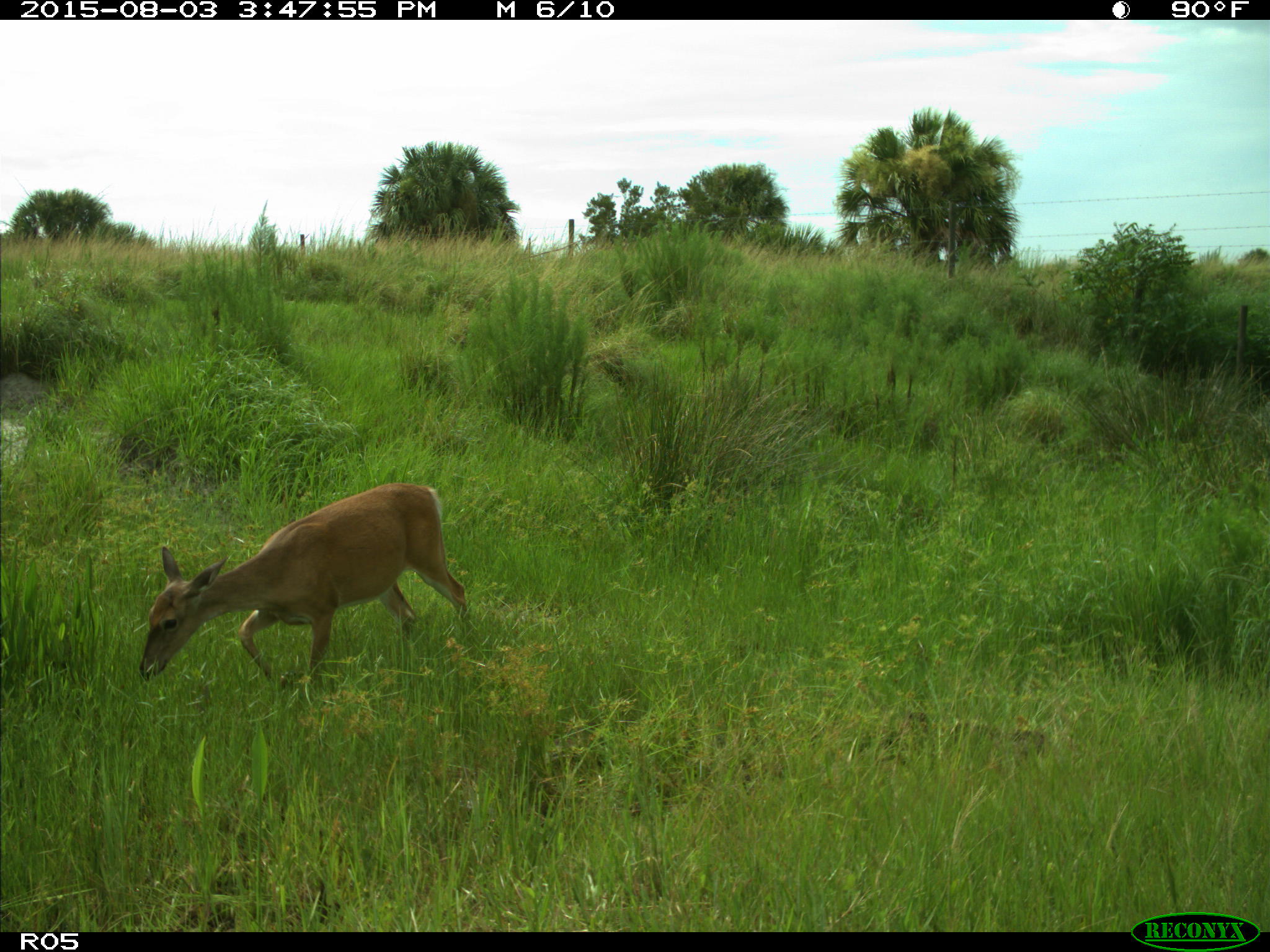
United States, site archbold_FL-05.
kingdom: Animalia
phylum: Chordata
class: Mammalia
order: Artiodactyla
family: Cervidae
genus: Odocoileus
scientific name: Odocoileus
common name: deer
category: unidentified deer